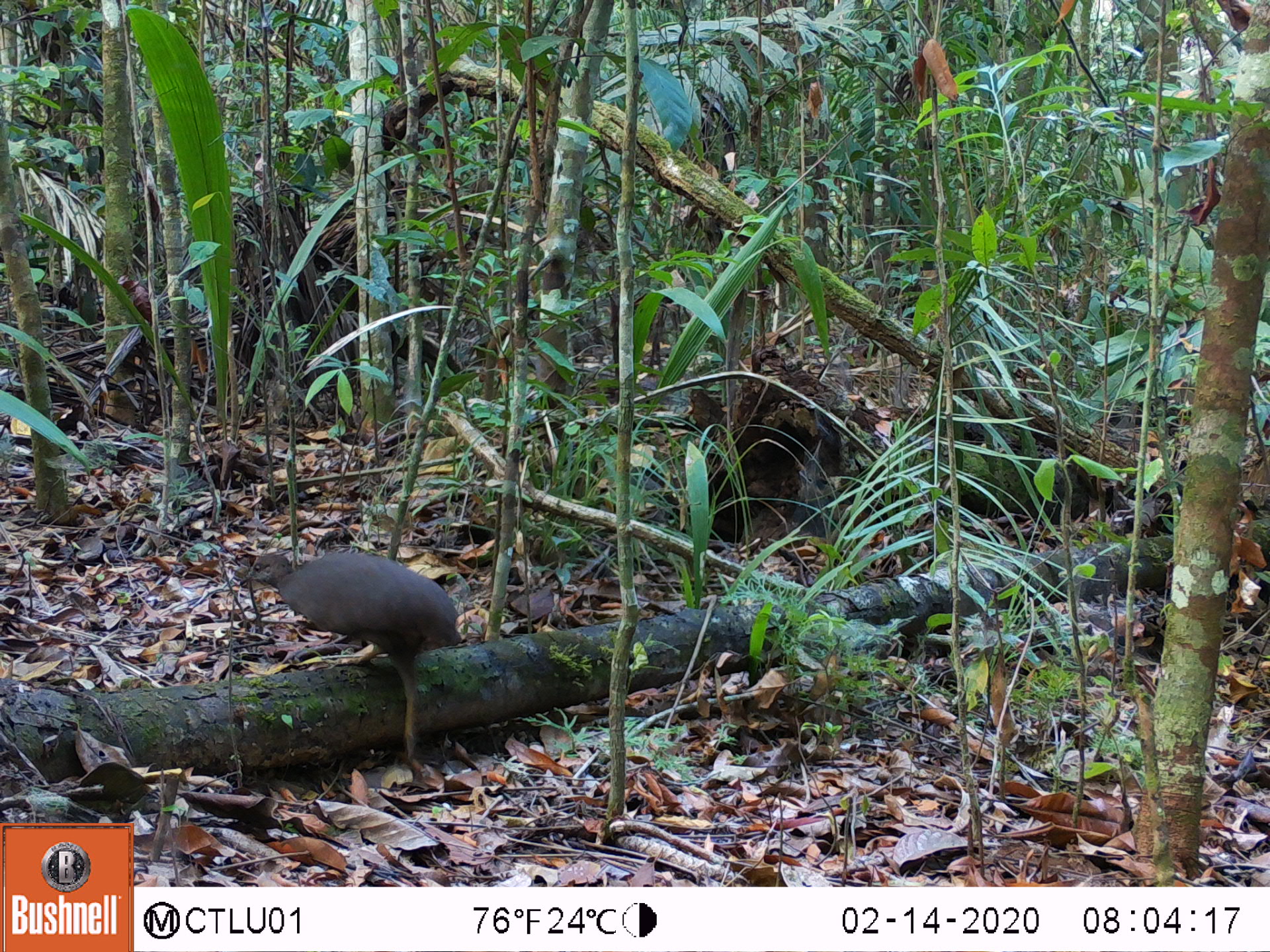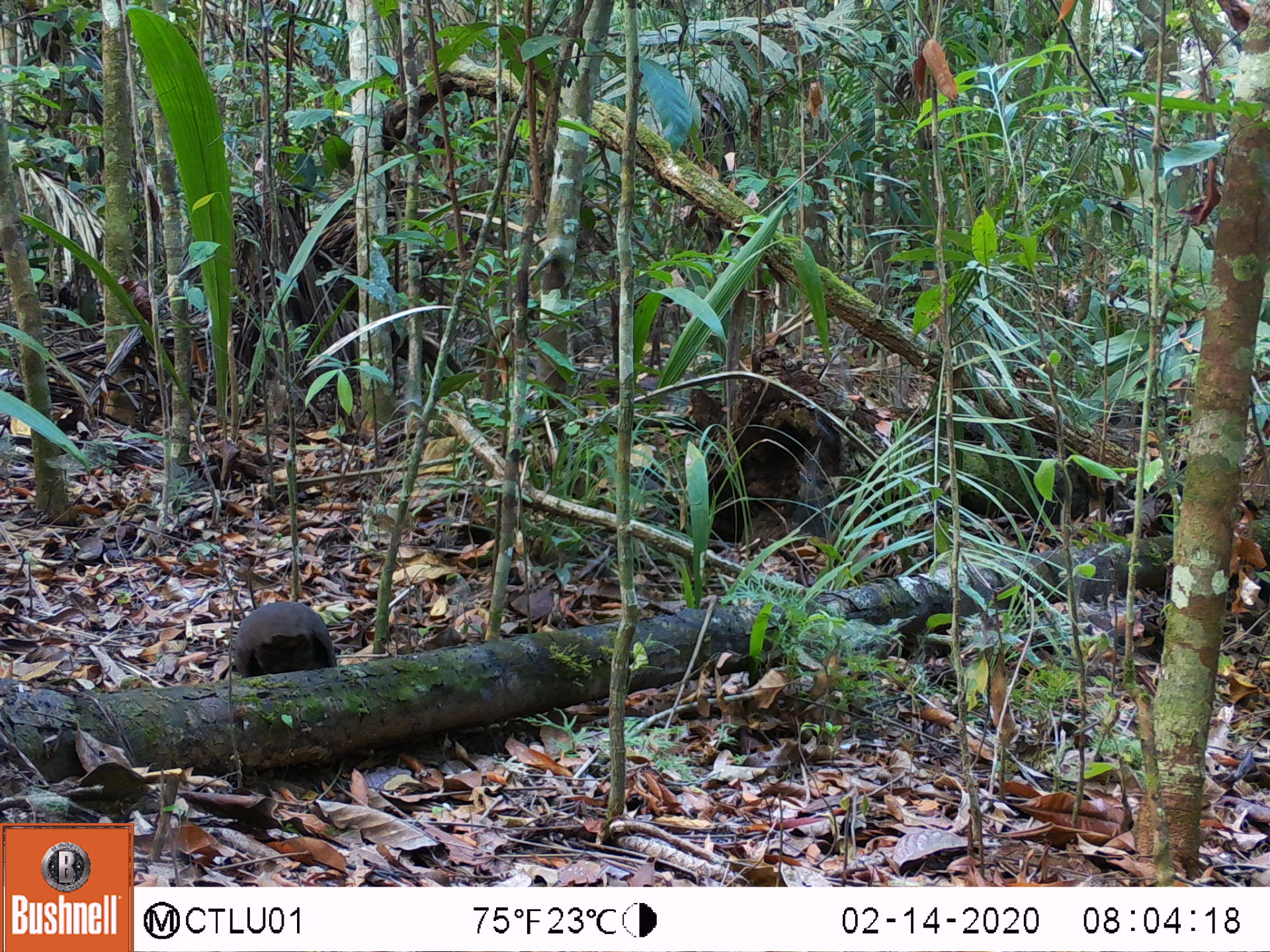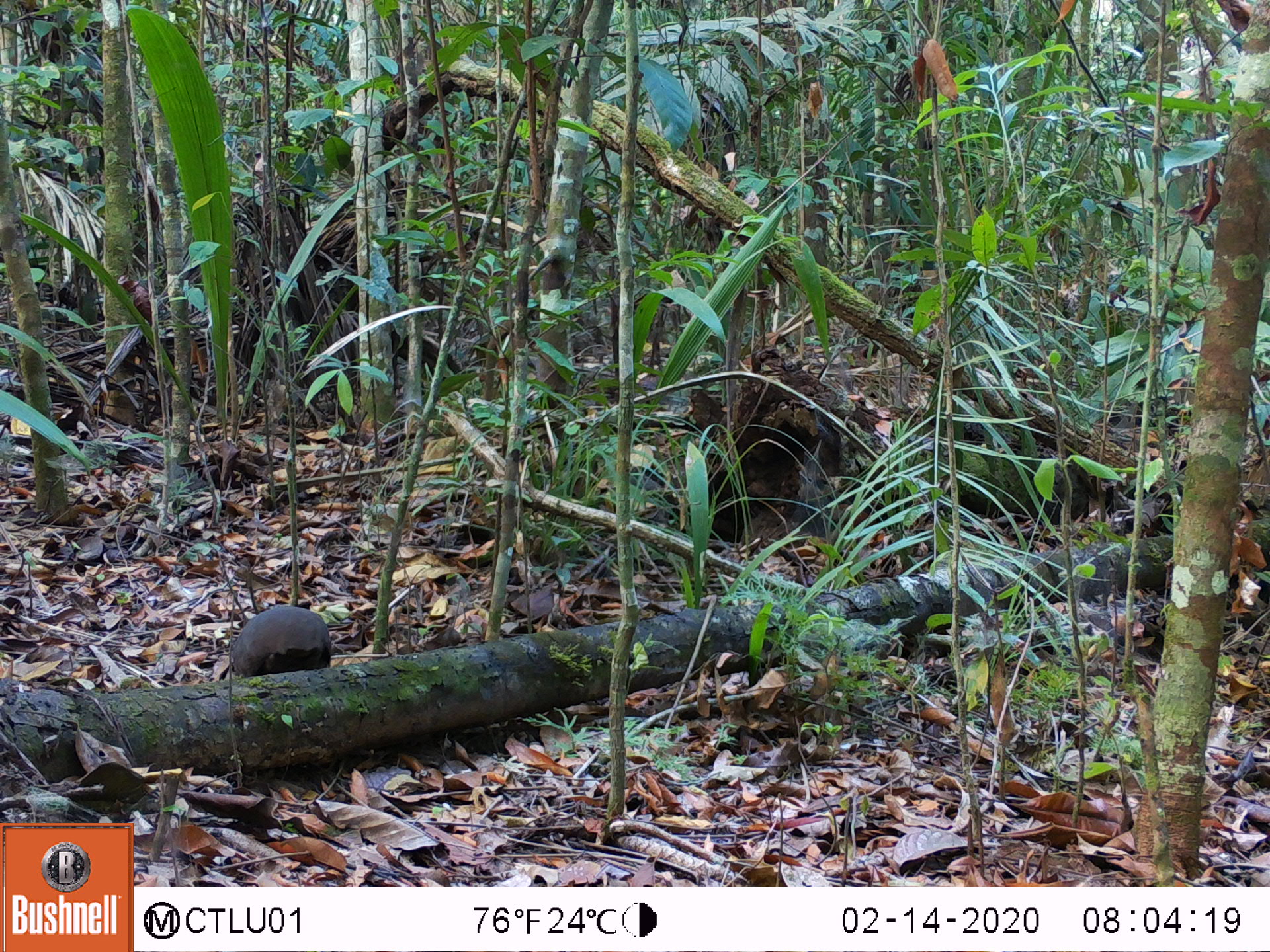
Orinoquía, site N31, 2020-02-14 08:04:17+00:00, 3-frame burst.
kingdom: Animalia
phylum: Chordata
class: Aves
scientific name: Aves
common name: bird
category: unknown bird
Unknown bird (bird) (Aves).